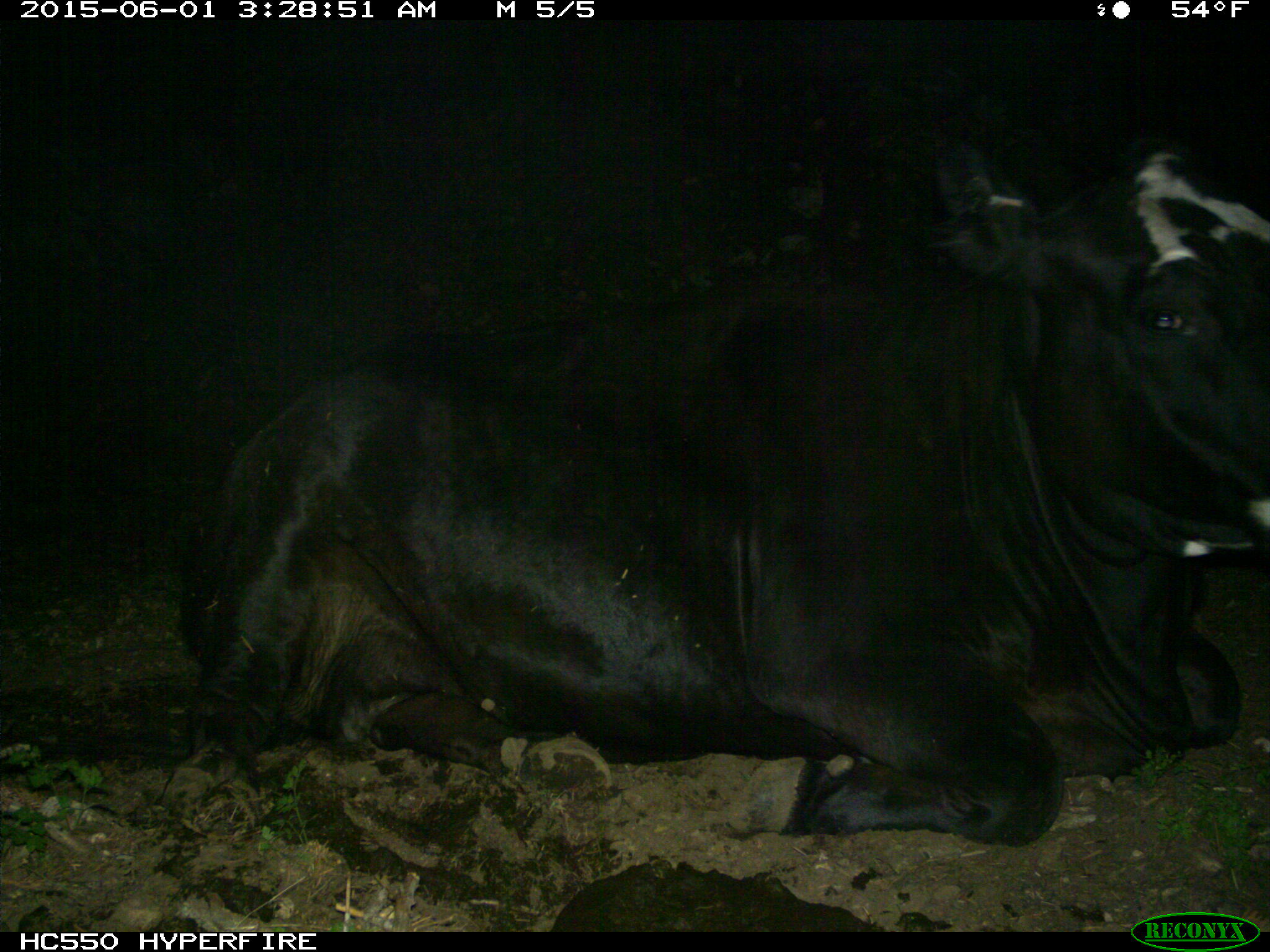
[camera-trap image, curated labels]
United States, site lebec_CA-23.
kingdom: Animalia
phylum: Chordata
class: Mammalia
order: Artiodactyla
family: Bovidae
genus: Bos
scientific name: Bos taurus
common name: domestic cow